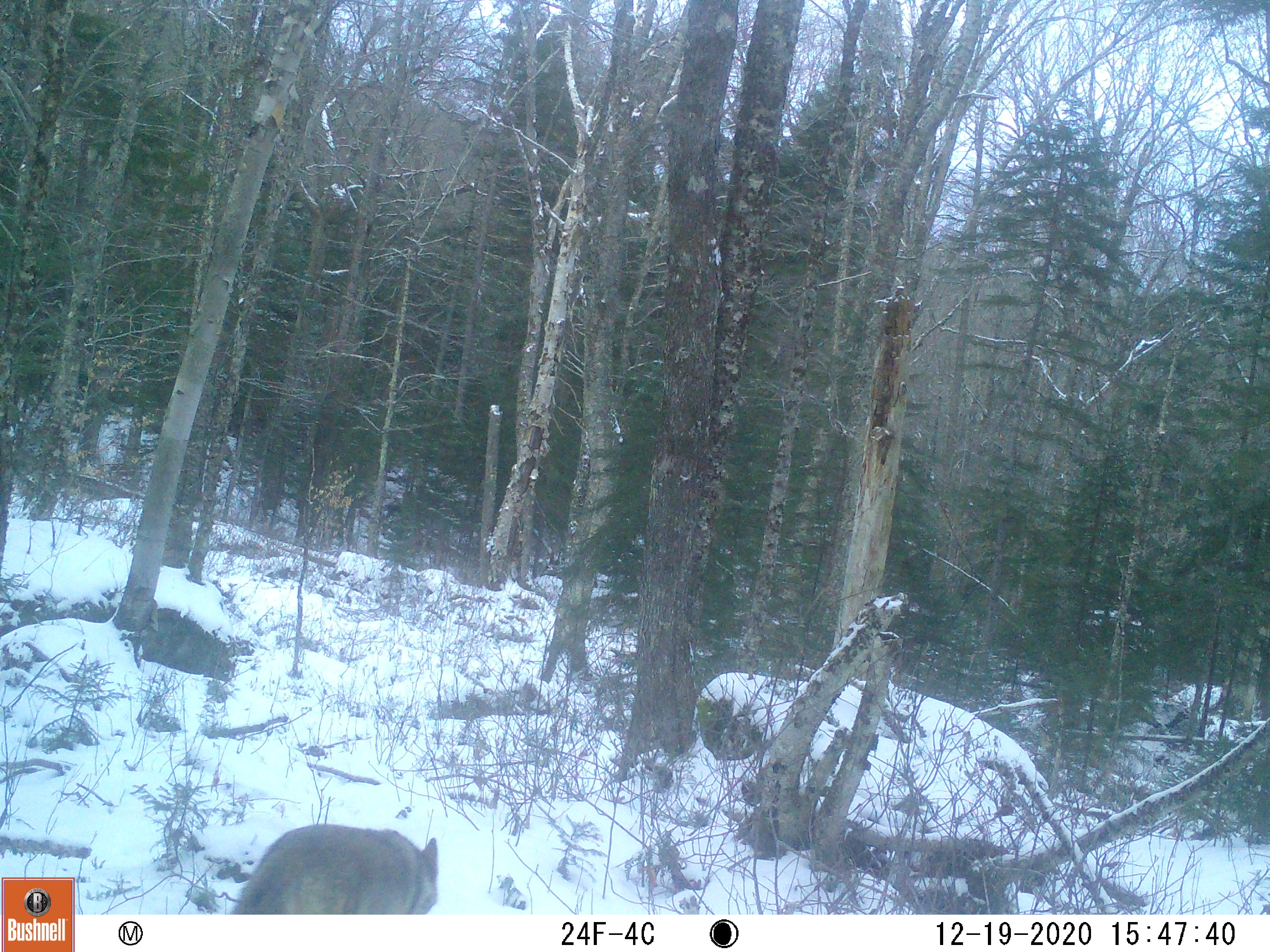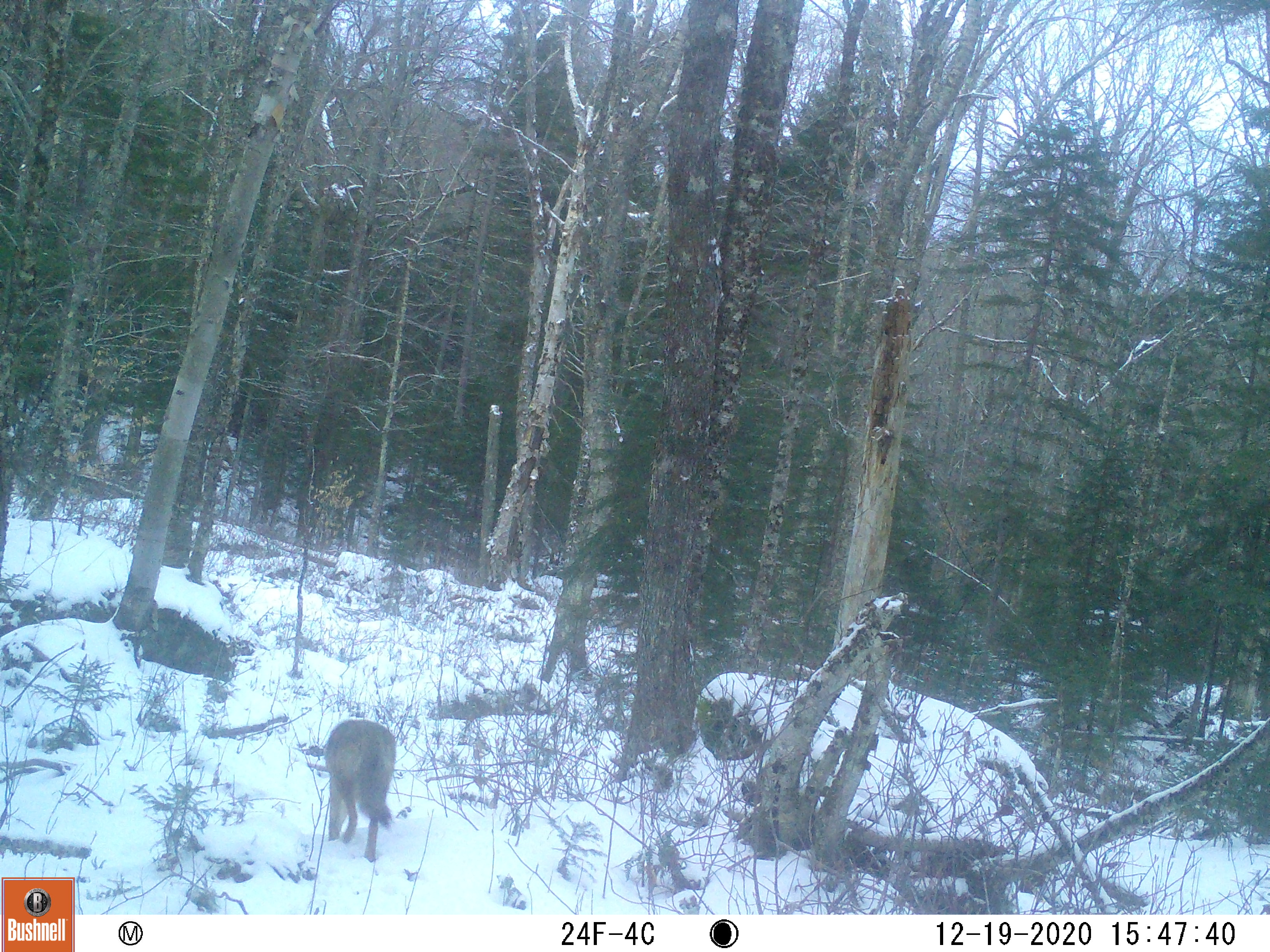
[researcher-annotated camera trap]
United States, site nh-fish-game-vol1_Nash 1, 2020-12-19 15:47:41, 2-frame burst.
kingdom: Animalia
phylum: Chordata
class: Mammalia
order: Carnivora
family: Canidae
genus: Canis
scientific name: Canis latrans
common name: coyote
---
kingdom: Animalia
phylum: Chordata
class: Mammalia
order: Artiodactyla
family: Cervidae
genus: Odocoileus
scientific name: Odocoileus virginianus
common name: white-tailed deer